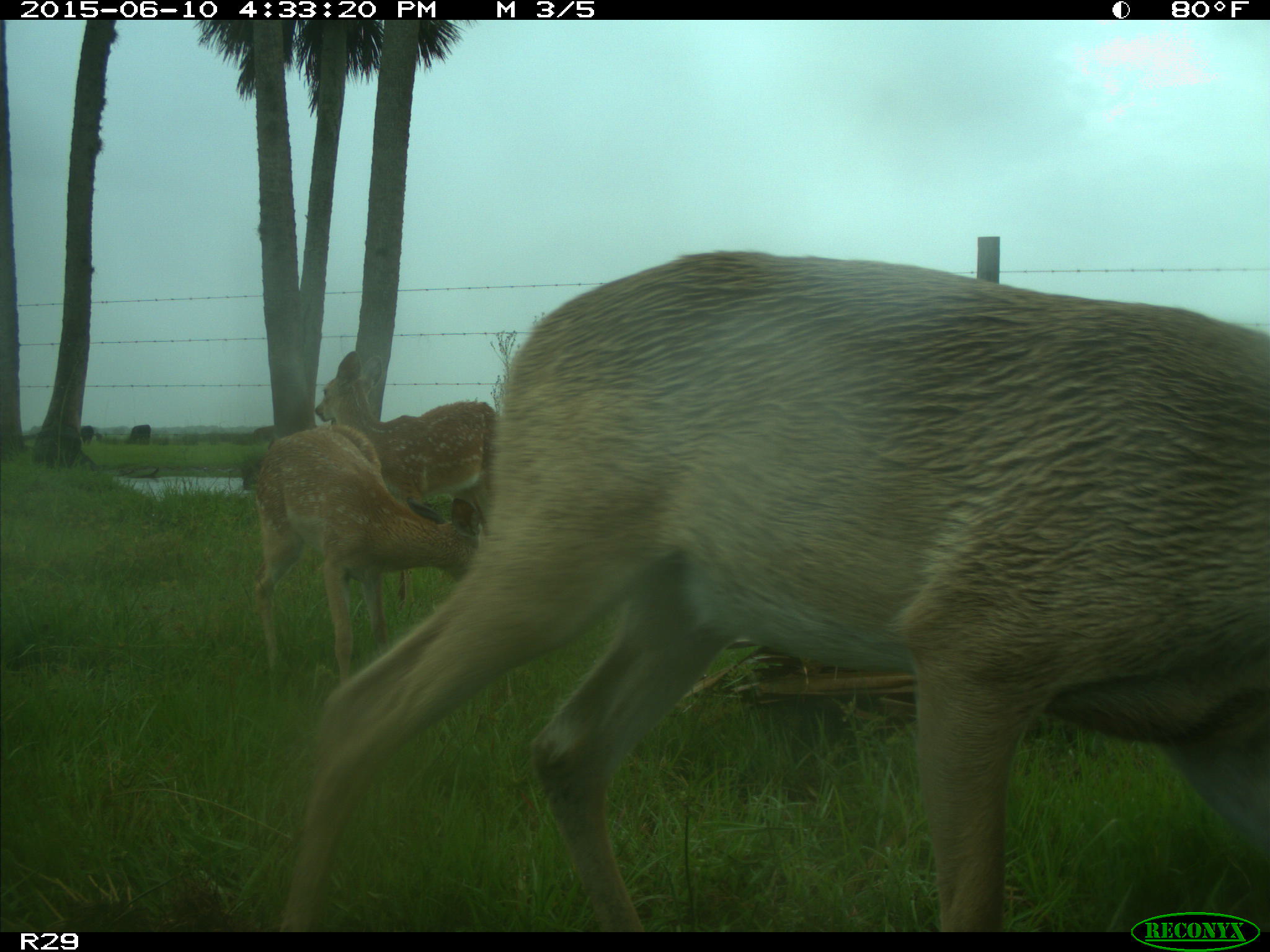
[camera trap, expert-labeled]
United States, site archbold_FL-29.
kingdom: Animalia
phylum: Chordata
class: Mammalia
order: Artiodactyla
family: Cervidae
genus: Odocoileus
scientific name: Odocoileus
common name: deer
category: unidentified deer